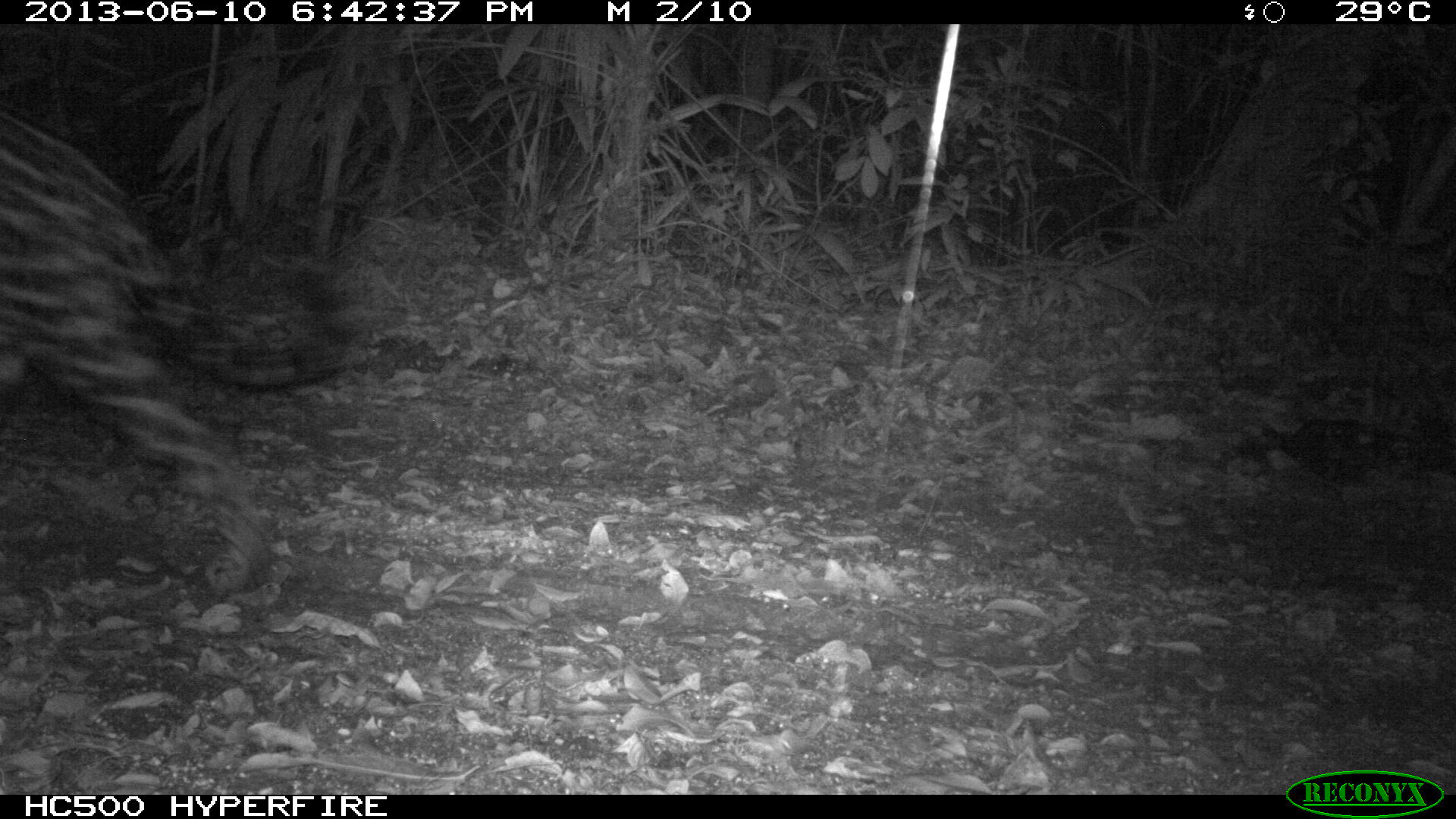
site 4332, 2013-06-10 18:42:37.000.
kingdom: Animalia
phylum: Chordata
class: Mammalia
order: Carnivora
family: Felidae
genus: Panthera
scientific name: Panthera onca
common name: jaguar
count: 1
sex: male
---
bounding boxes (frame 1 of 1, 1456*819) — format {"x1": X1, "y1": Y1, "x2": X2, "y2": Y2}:
panthera onca: {"x1": 0, "y1": 106, "x2": 350, "y2": 606}